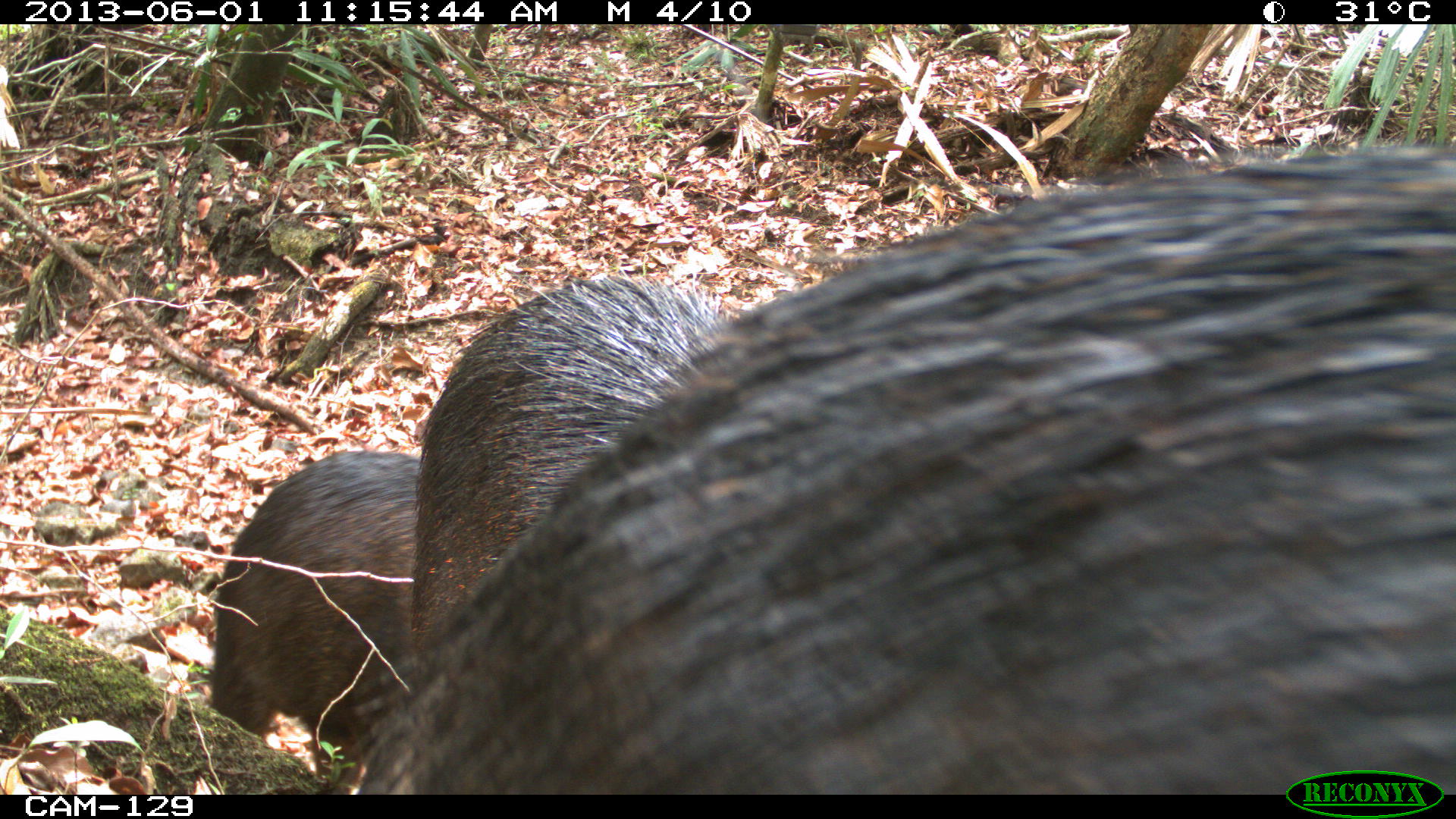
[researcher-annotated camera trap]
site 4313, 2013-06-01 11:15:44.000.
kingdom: Animalia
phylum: Chordata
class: Mammalia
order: Artiodactyla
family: Tayassuidae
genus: Tayassu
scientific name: Tayassu pecari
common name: white-lipped peccary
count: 6